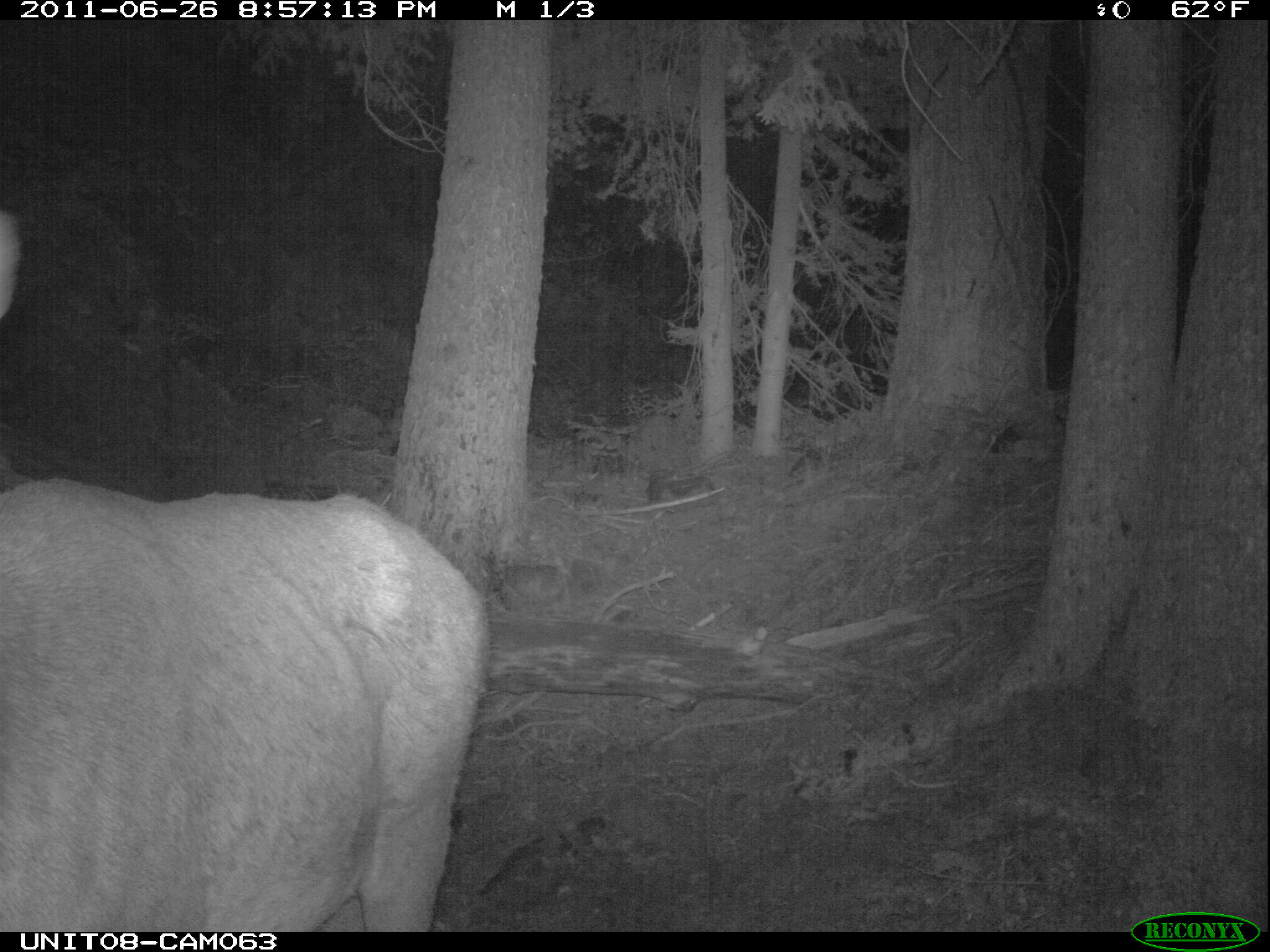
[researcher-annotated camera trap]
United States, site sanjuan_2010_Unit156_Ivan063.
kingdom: Animalia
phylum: Chordata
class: Mammalia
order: Artiodactyla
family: Cervidae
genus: Cervus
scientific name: Cervus elaphus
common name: red deer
Cervus elaphus (red deer).